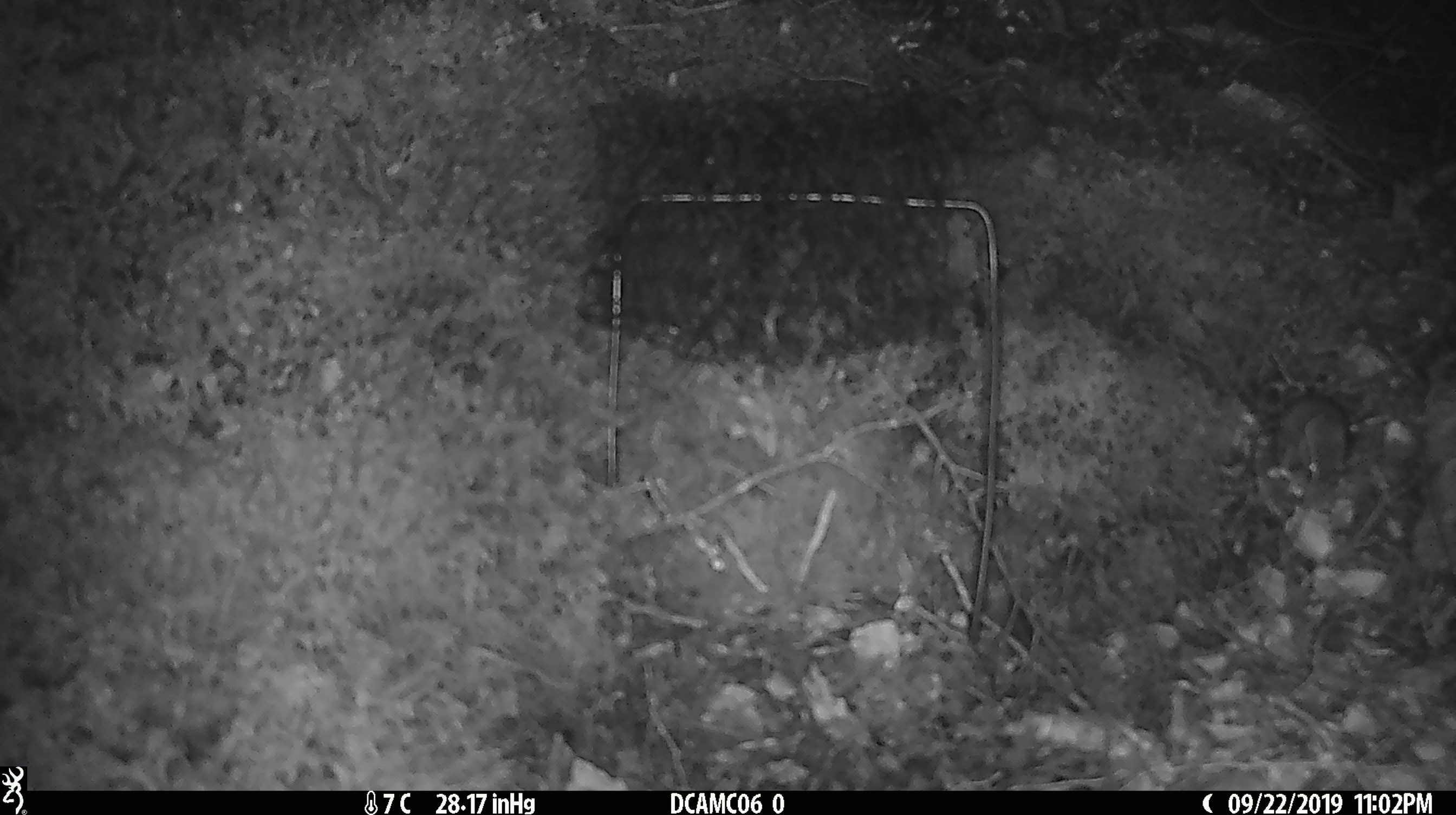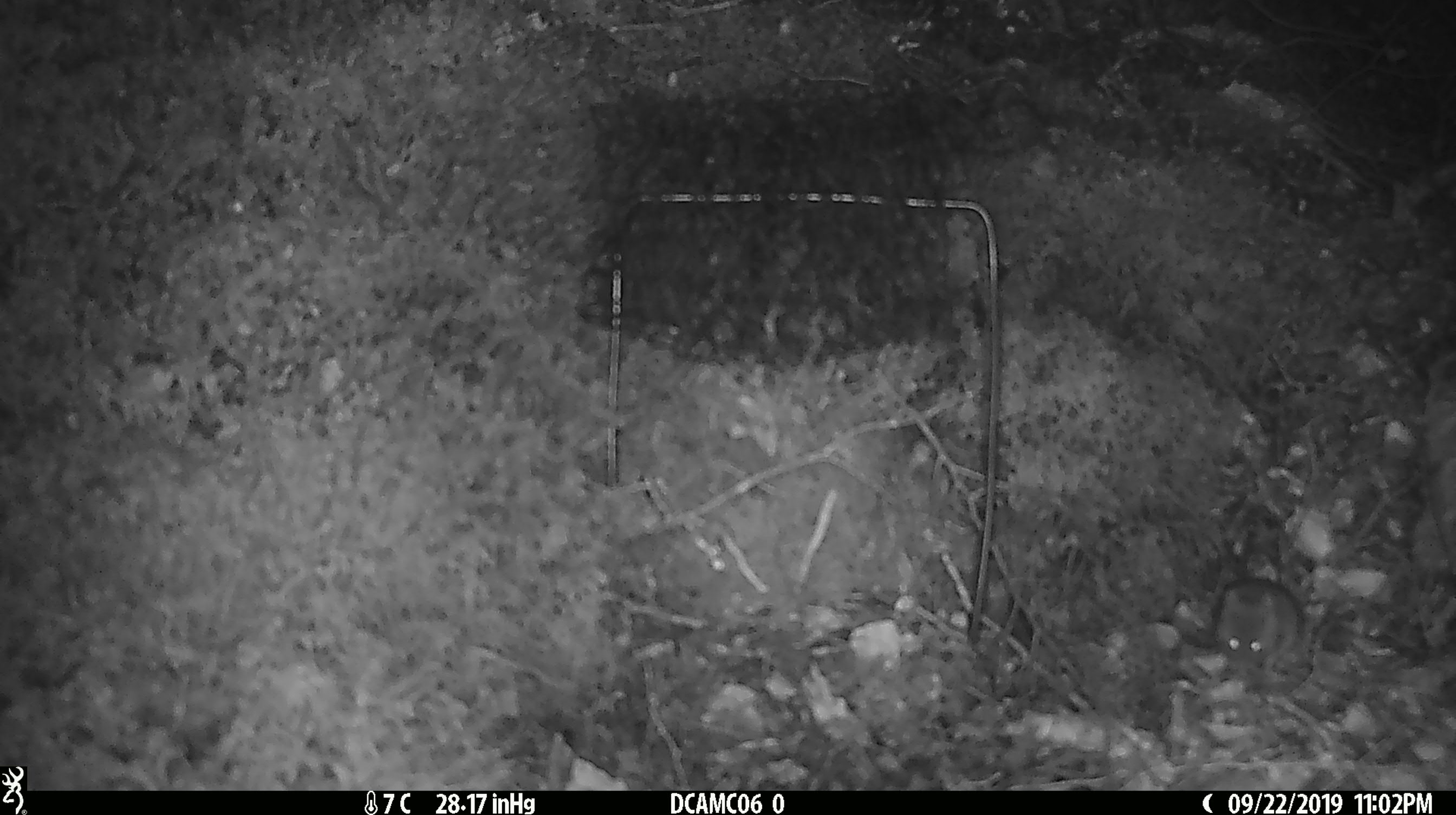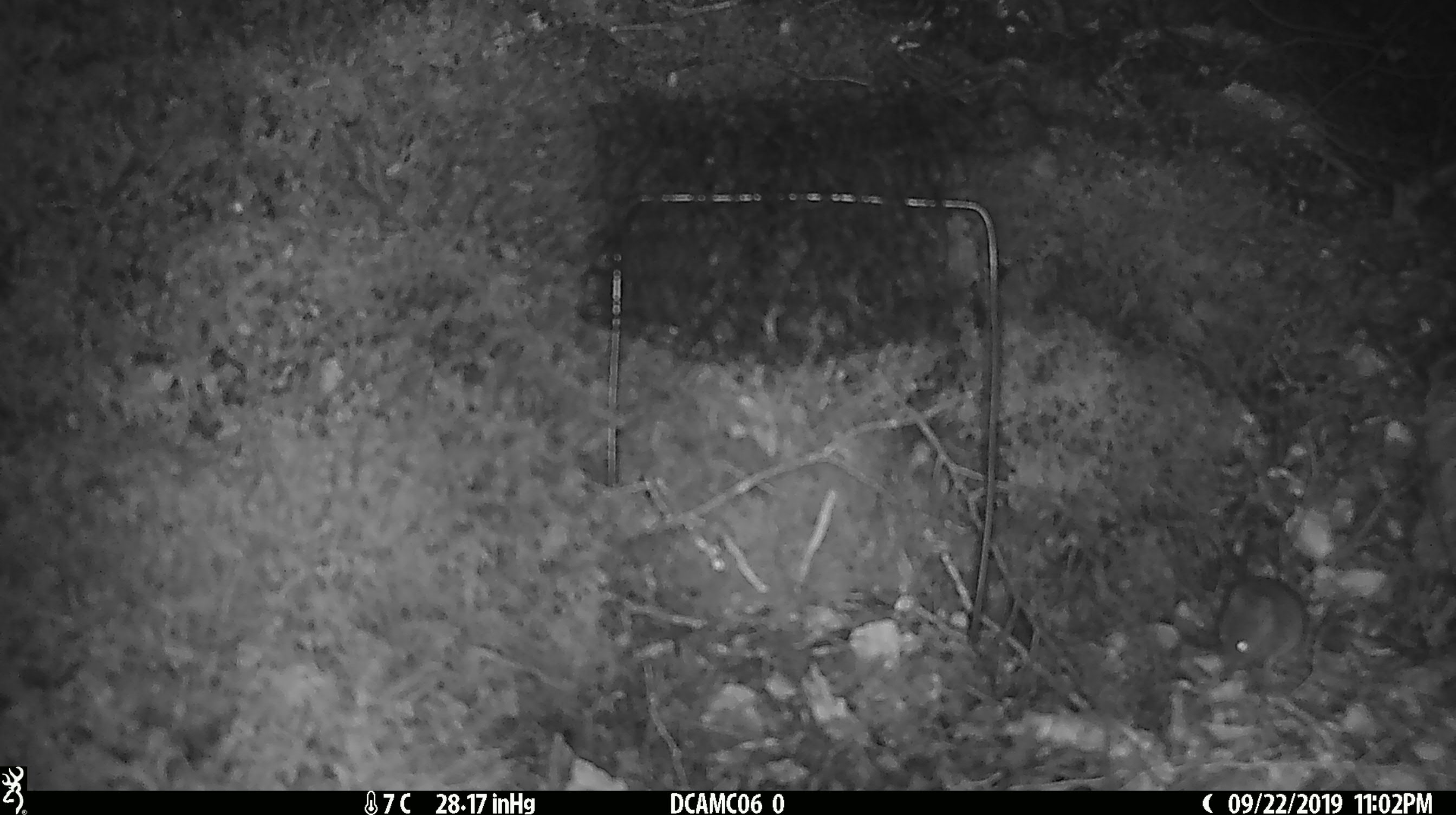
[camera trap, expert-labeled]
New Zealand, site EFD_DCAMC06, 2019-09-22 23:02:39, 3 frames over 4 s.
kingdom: Animalia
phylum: Chordata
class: Mammalia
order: Rodentia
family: Muridae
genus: Mus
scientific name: Mus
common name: mouse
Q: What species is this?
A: Mouse (Mus).